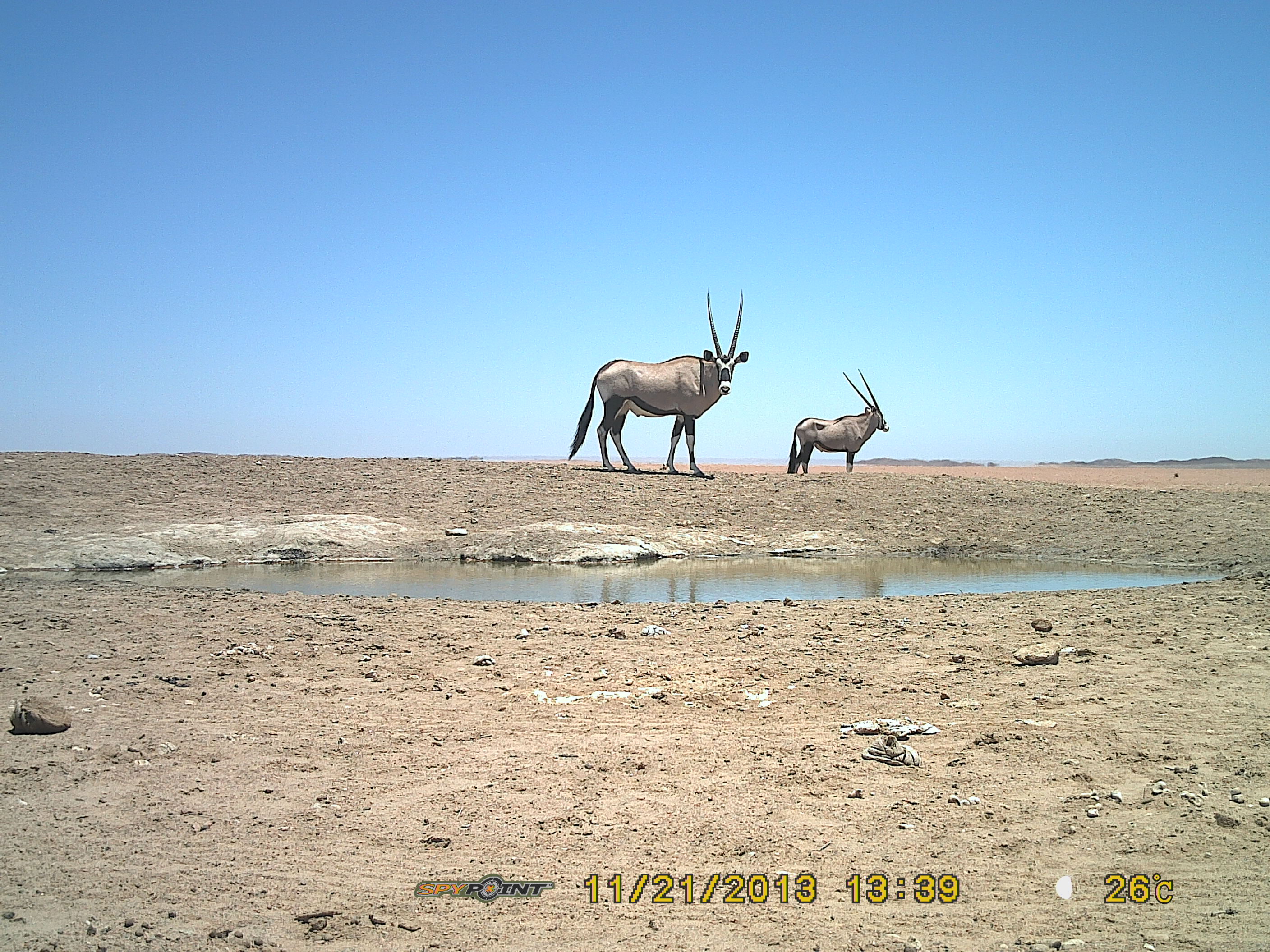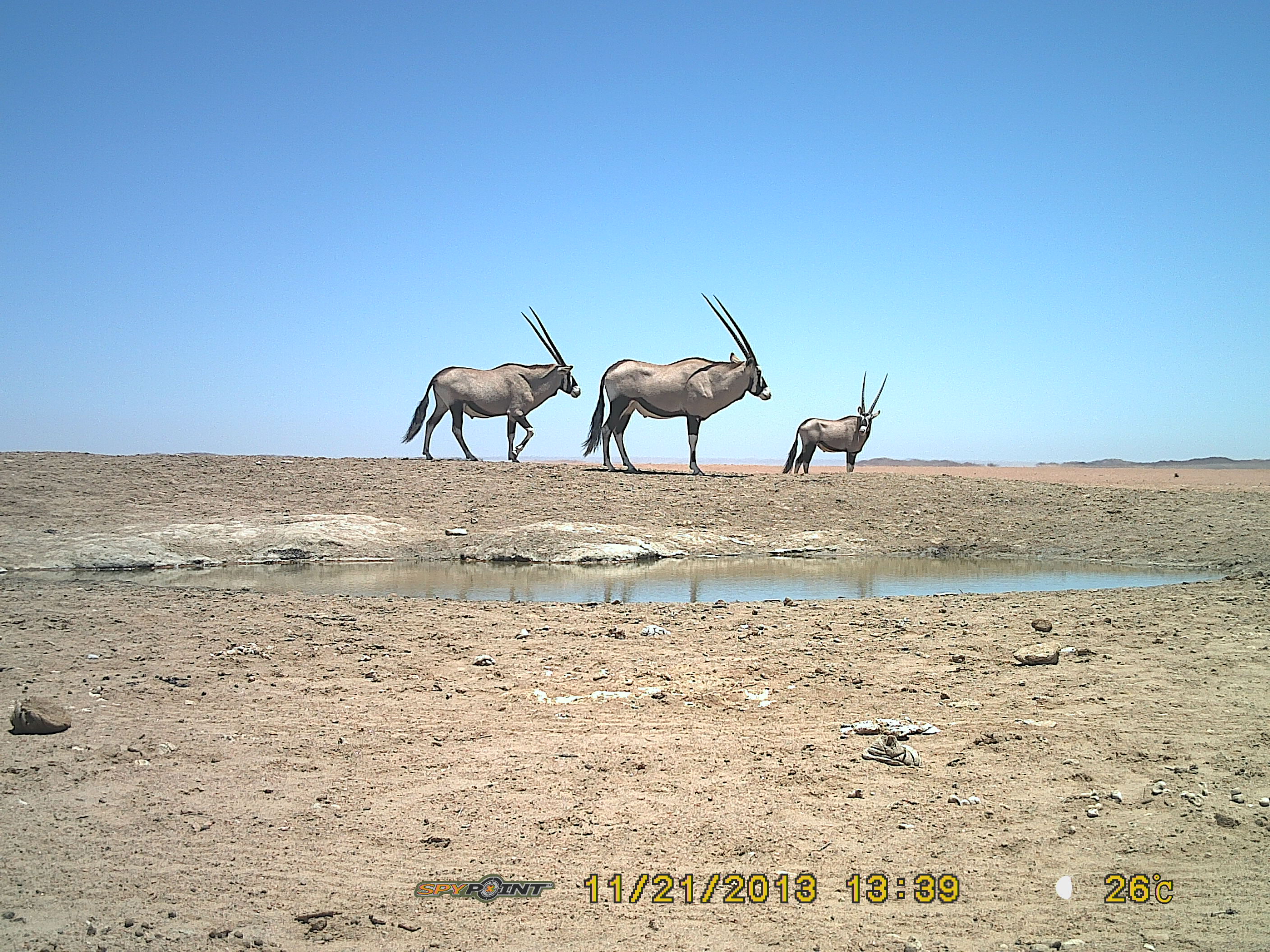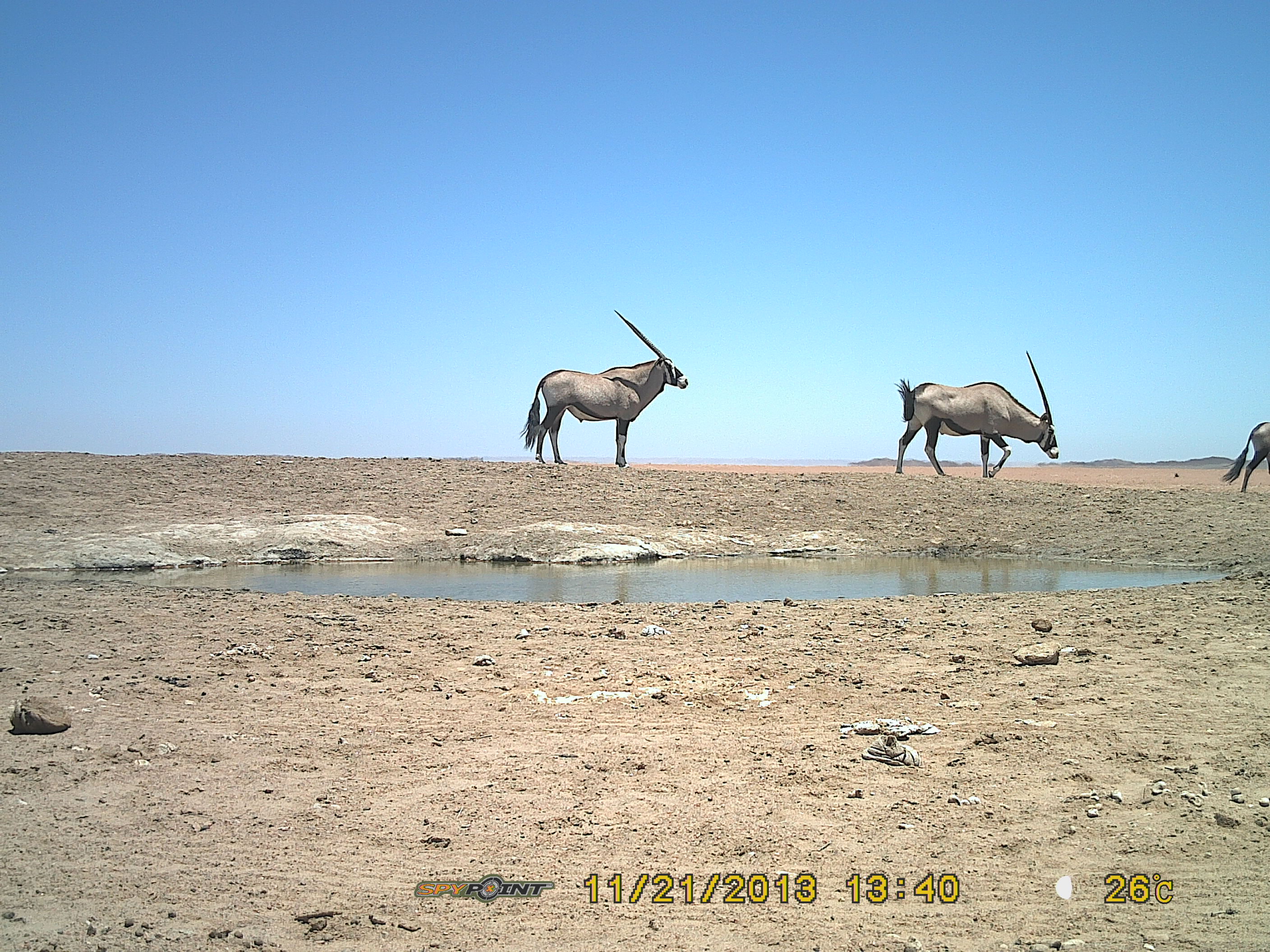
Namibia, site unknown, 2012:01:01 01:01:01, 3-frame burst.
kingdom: Animalia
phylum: Chordata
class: Mammalia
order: Artiodactyla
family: Bovidae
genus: Oryx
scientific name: Oryx gazella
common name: gemsbok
Oryx gazella (gemsbok).